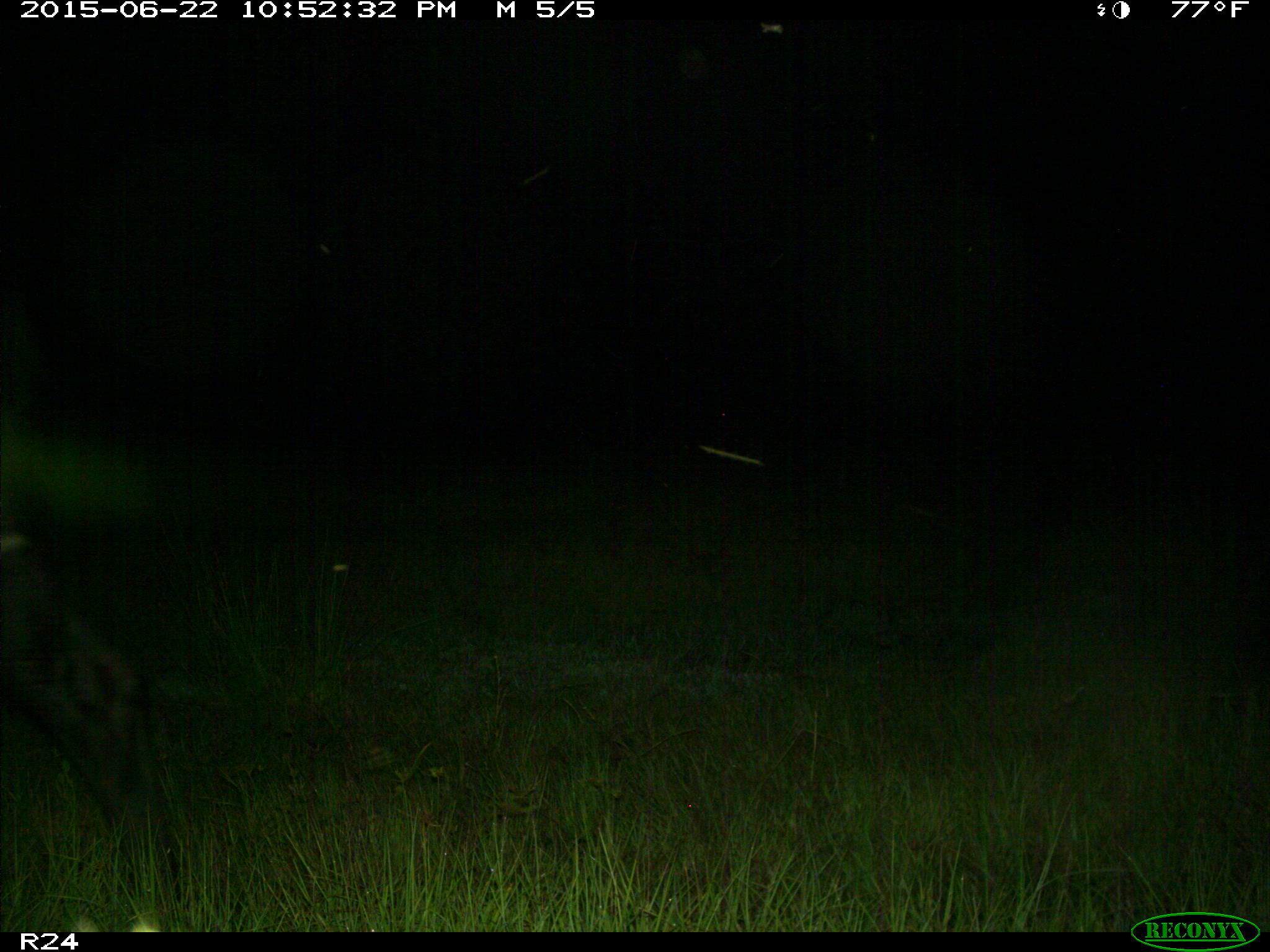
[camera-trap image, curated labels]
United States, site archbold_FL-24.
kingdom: Animalia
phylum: Chordata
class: Mammalia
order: Artiodactyla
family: Bovidae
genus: Bos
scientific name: Bos taurus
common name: domestic cow